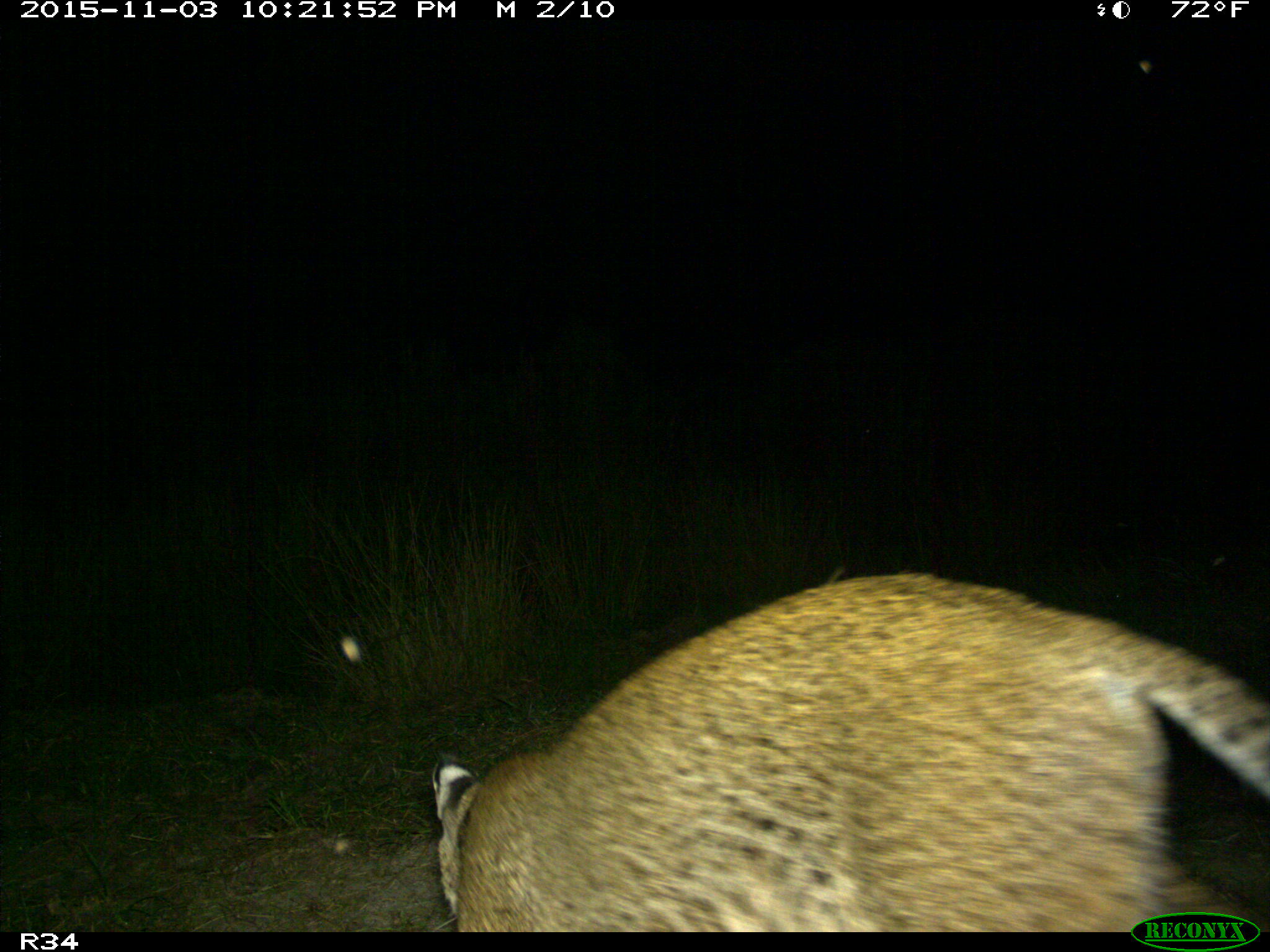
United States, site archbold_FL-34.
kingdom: Animalia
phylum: Chordata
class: Mammalia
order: Carnivora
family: Felidae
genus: Lynx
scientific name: Lynx rufus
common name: bobcat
Lynx rufus (bobcat).